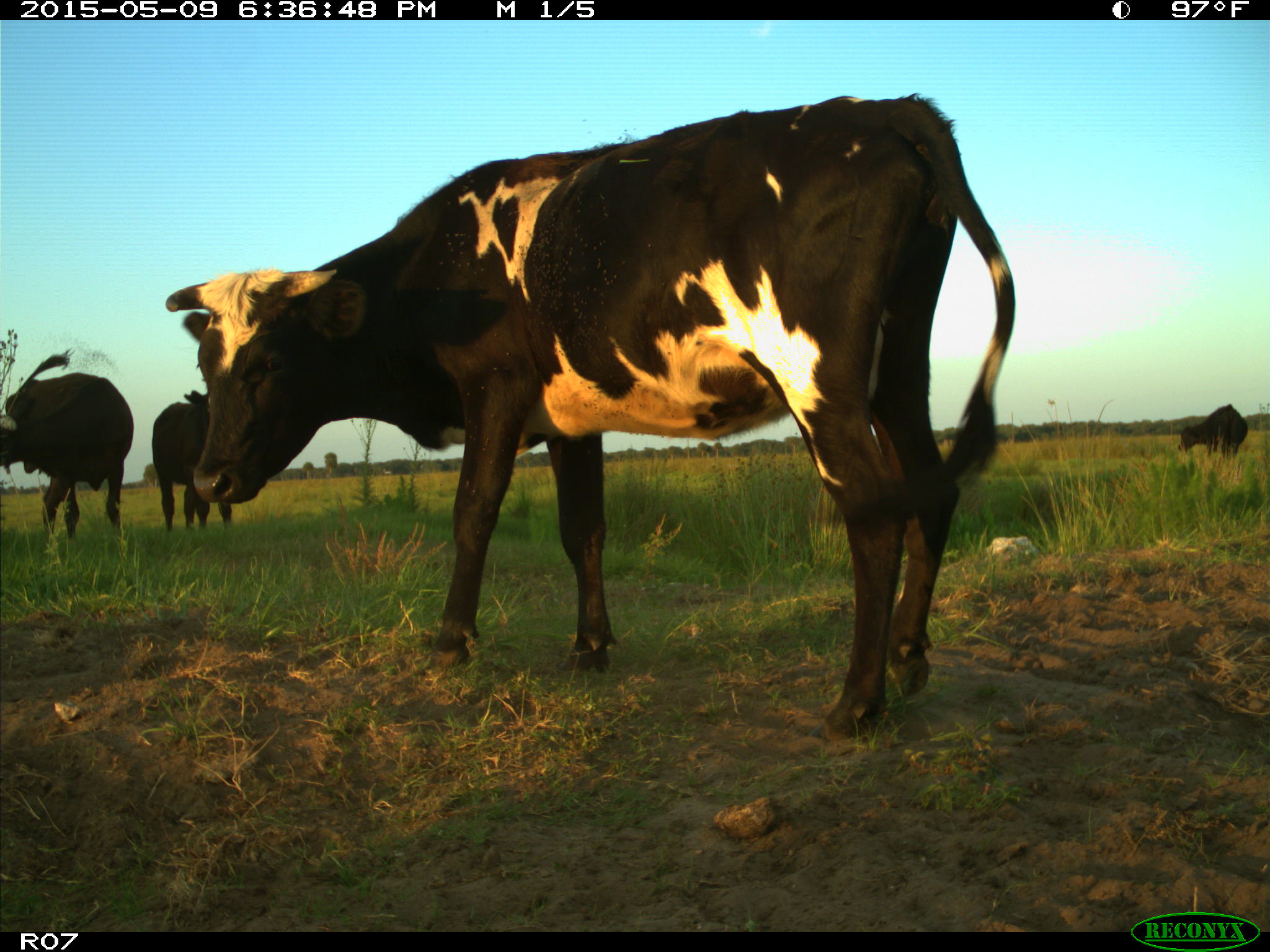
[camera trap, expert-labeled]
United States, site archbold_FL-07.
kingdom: Animalia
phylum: Chordata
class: Mammalia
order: Artiodactyla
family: Bovidae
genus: Bos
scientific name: Bos taurus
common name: domestic cow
Bos taurus (domestic cow).